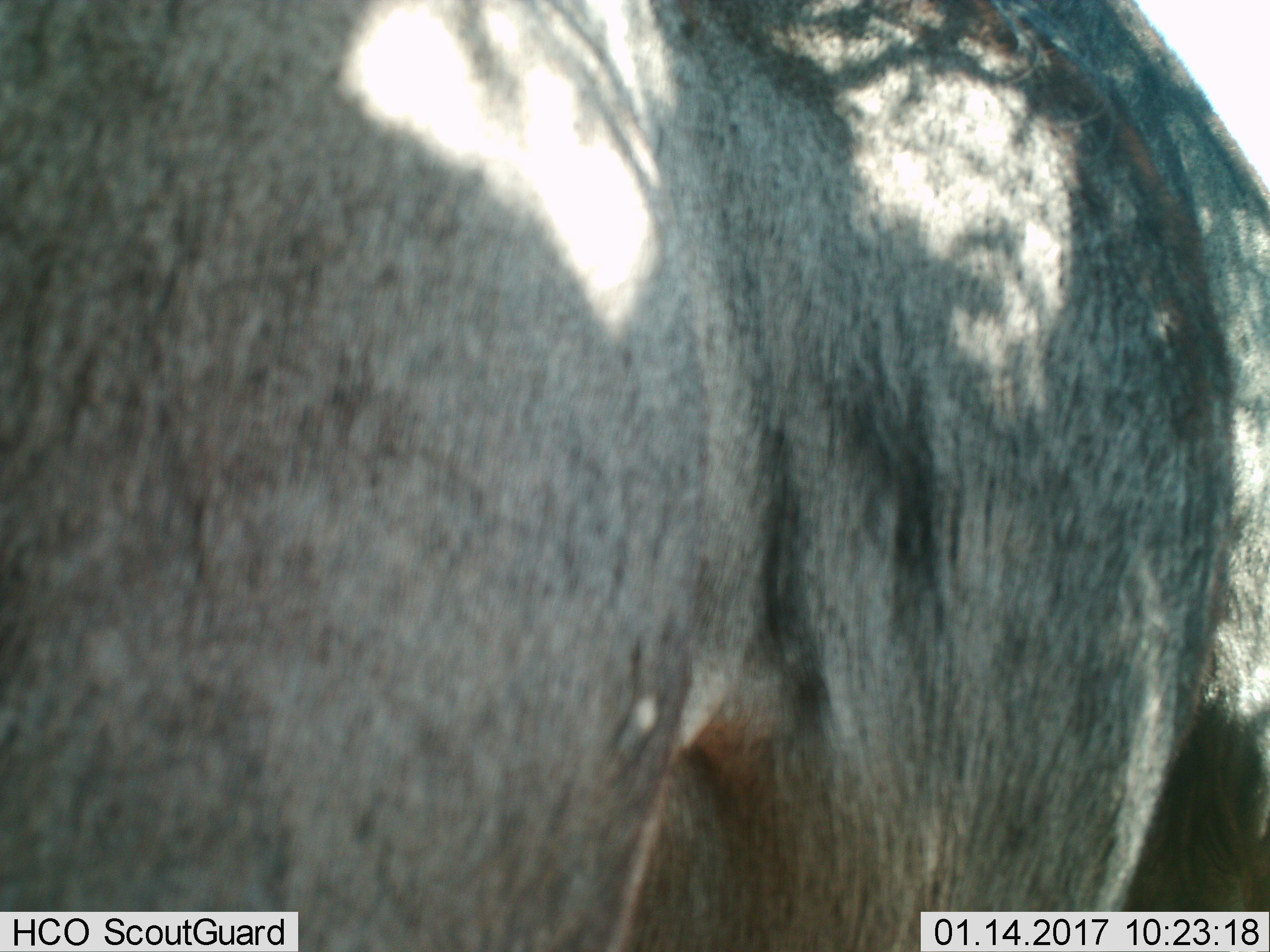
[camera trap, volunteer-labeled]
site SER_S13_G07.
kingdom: Animalia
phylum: Chordata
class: Mammalia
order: Artiodactyla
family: Bovidae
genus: Connochaetes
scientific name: Connochaetes taurinus taurinus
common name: blue wildebeest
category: wildebeestblue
Wildebeestblue (blue wildebeest) (Connochaetes taurinus taurinus), count 1. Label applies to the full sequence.